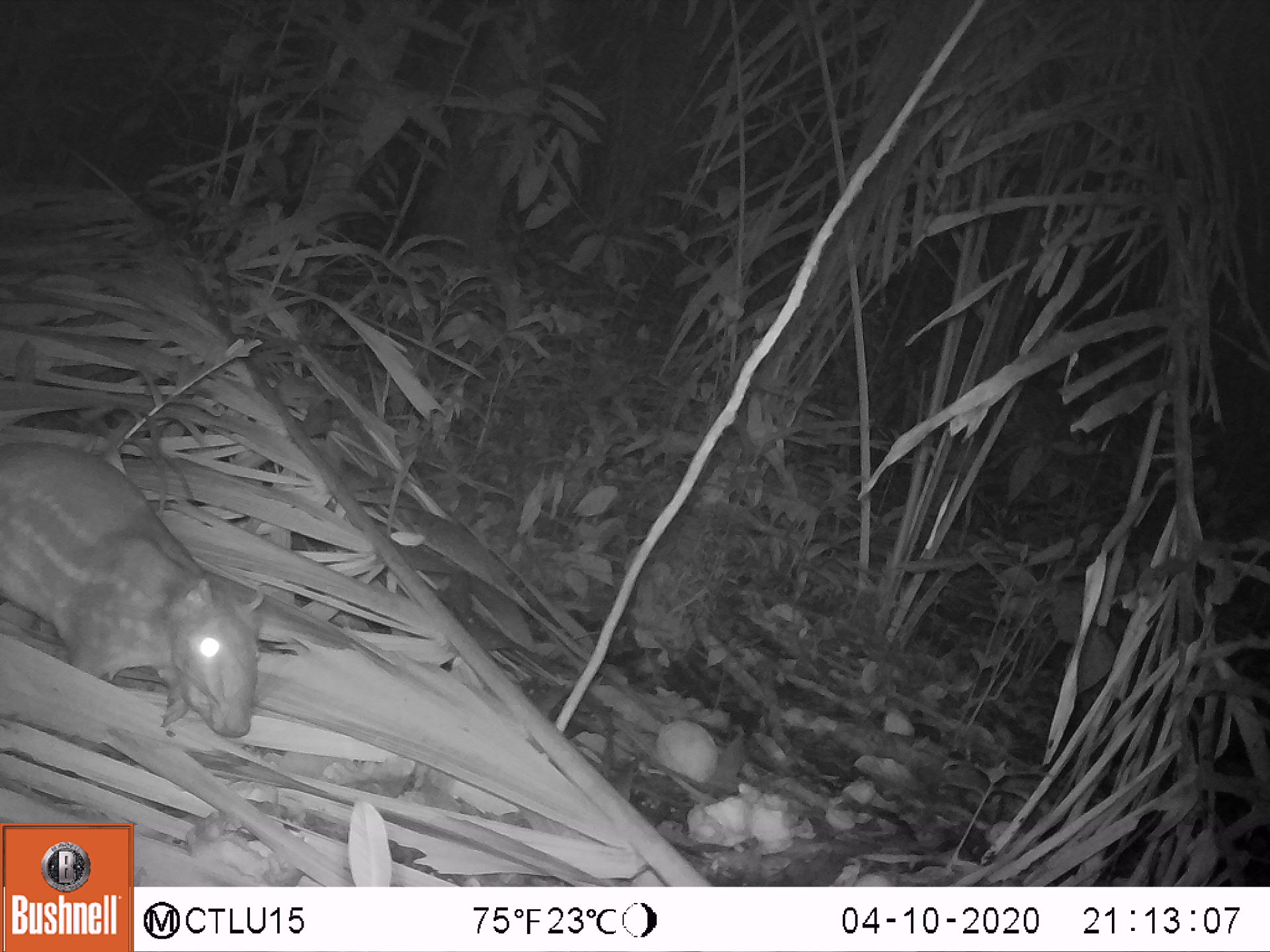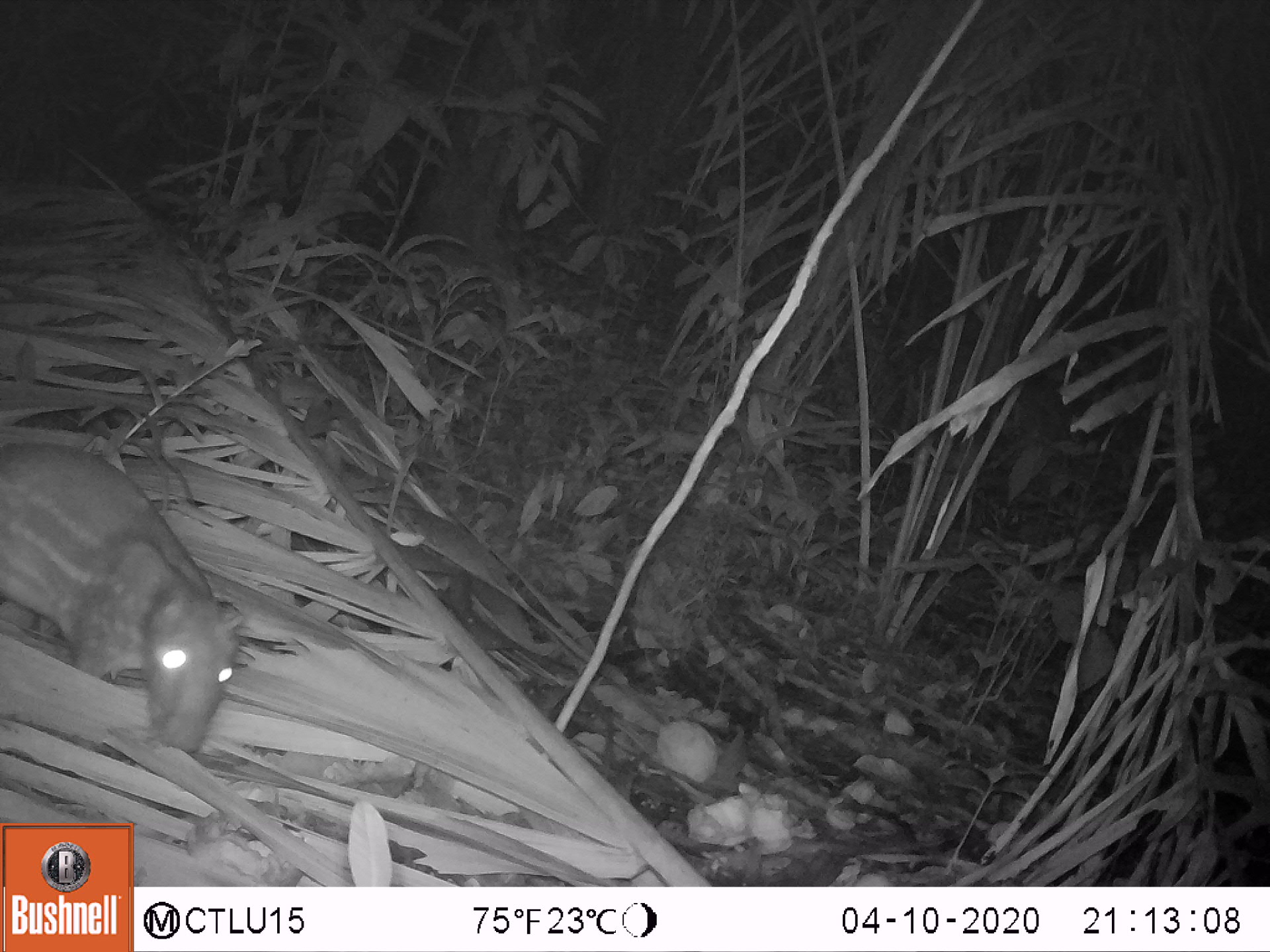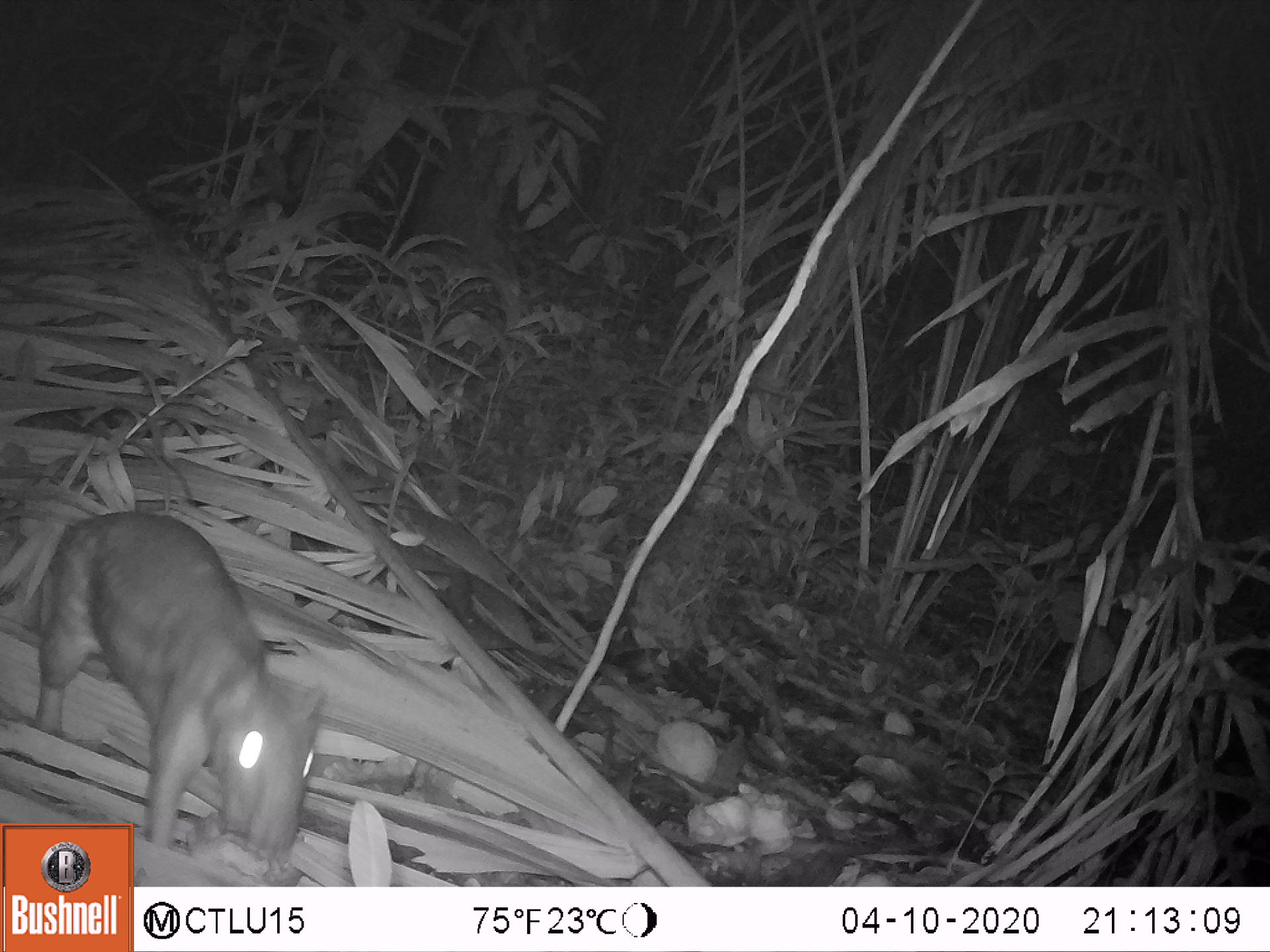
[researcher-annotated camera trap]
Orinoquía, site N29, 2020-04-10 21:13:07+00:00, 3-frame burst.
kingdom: Animalia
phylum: Chordata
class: Mammalia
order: Rodentia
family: Cuniculidae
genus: Cuniculus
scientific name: Cuniculus paca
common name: spotted paca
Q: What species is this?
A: Spotted paca (Cuniculus paca).